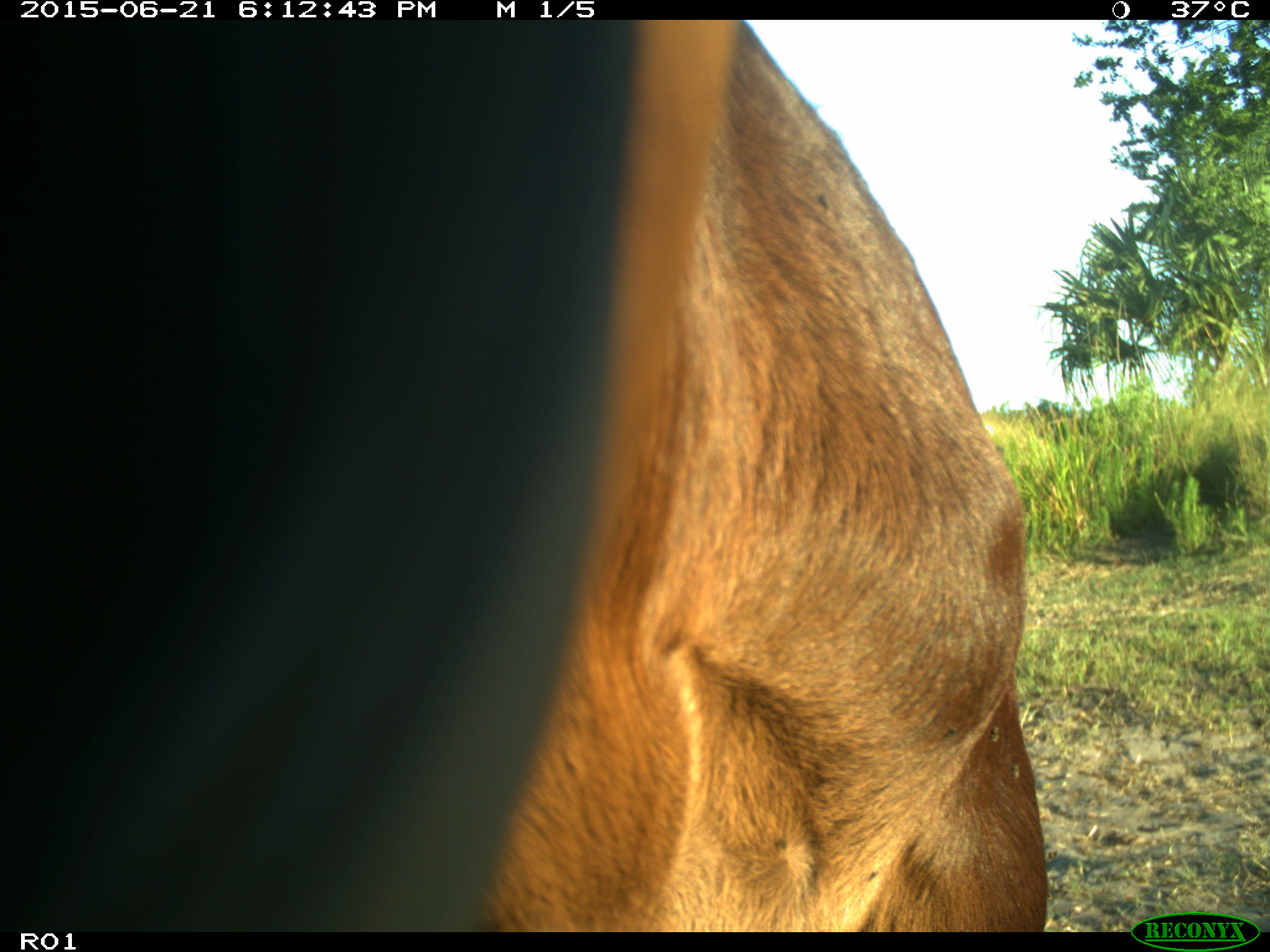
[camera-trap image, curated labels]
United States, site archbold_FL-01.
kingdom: Animalia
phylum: Chordata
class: Mammalia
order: Artiodactyla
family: Bovidae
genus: Bos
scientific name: Bos taurus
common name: domestic cow